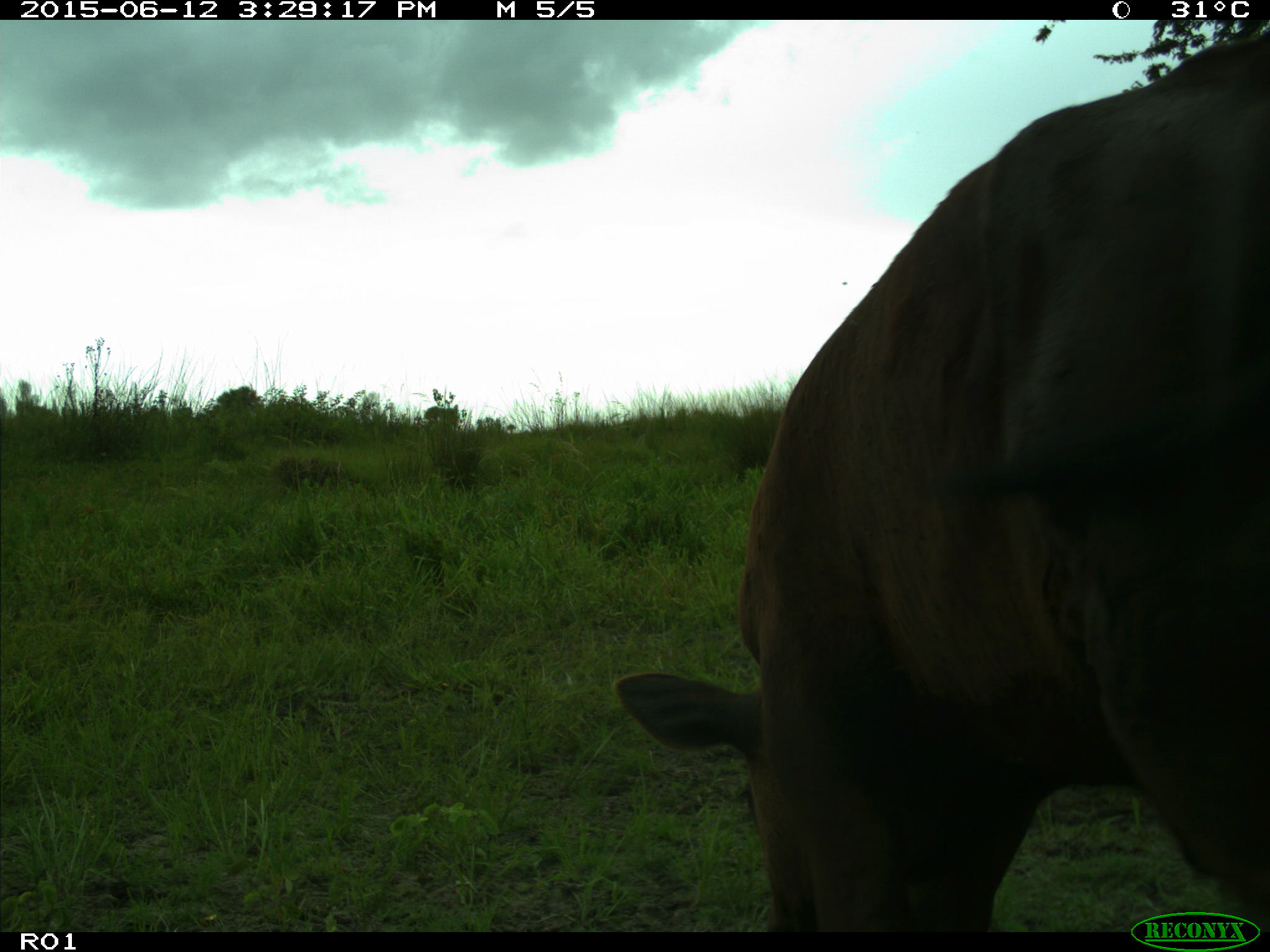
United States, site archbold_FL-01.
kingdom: Animalia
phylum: Chordata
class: Mammalia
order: Artiodactyla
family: Bovidae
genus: Bos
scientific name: Bos taurus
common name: domestic cow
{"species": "Bos taurus (domestic cow)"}